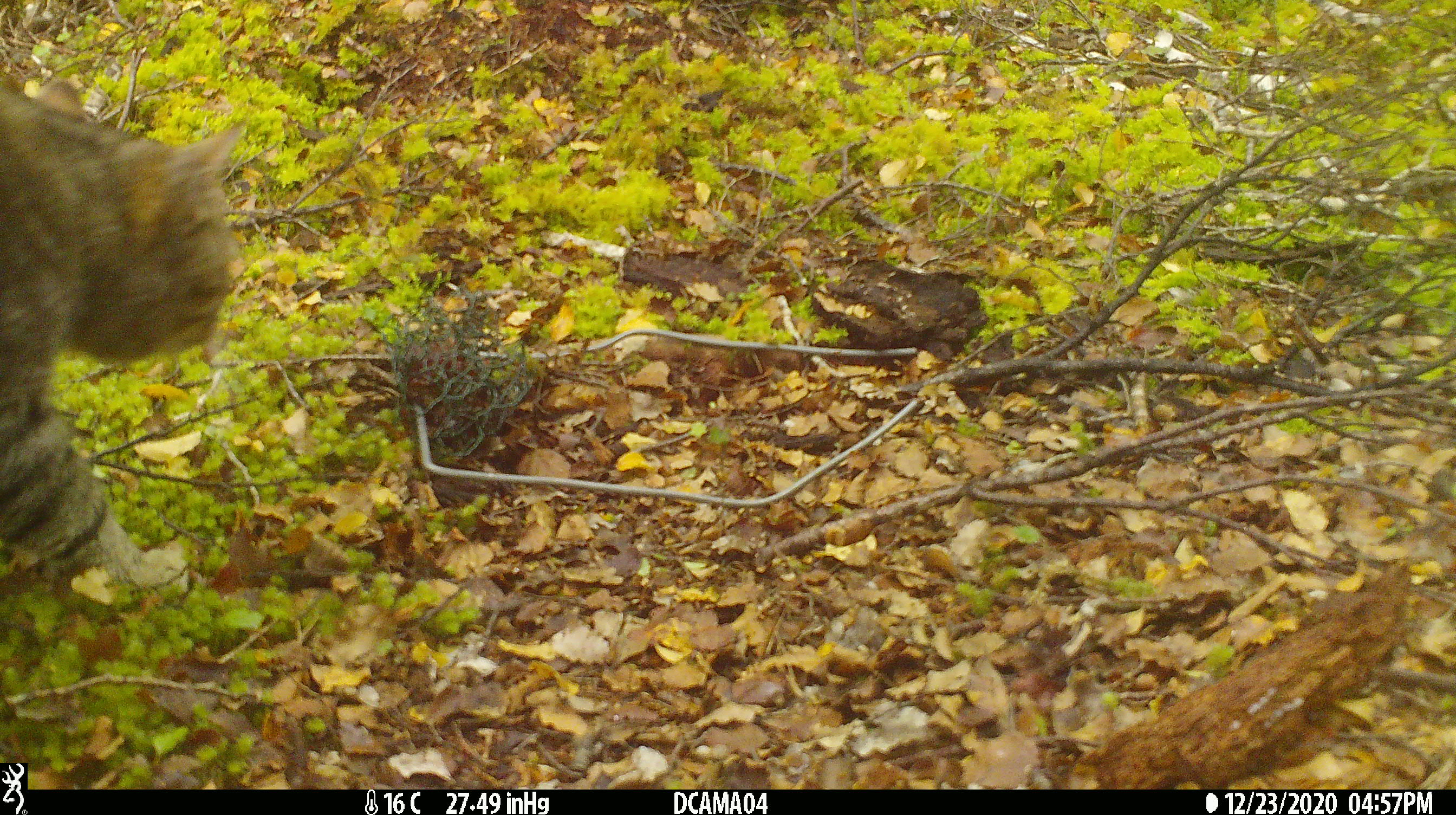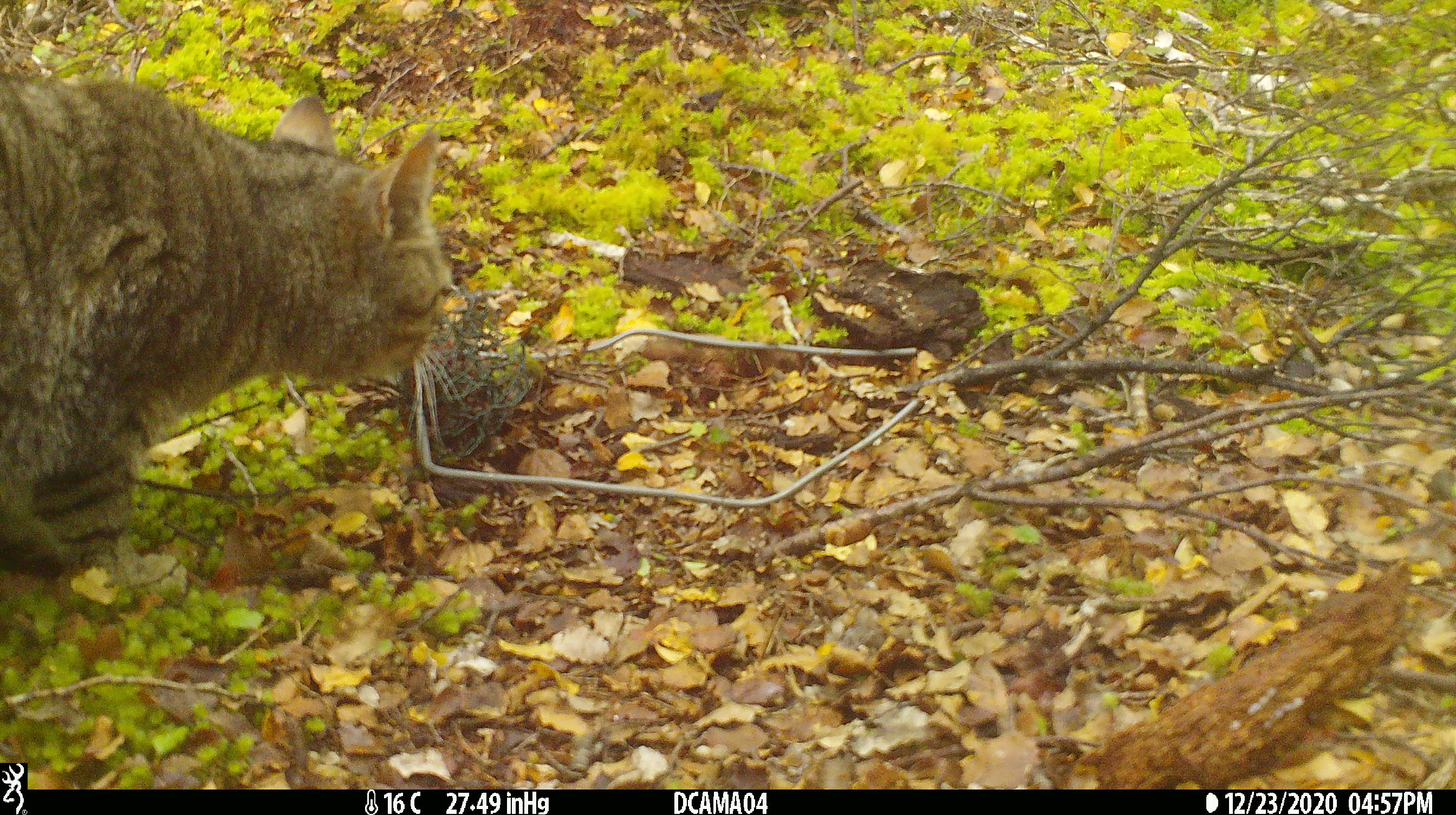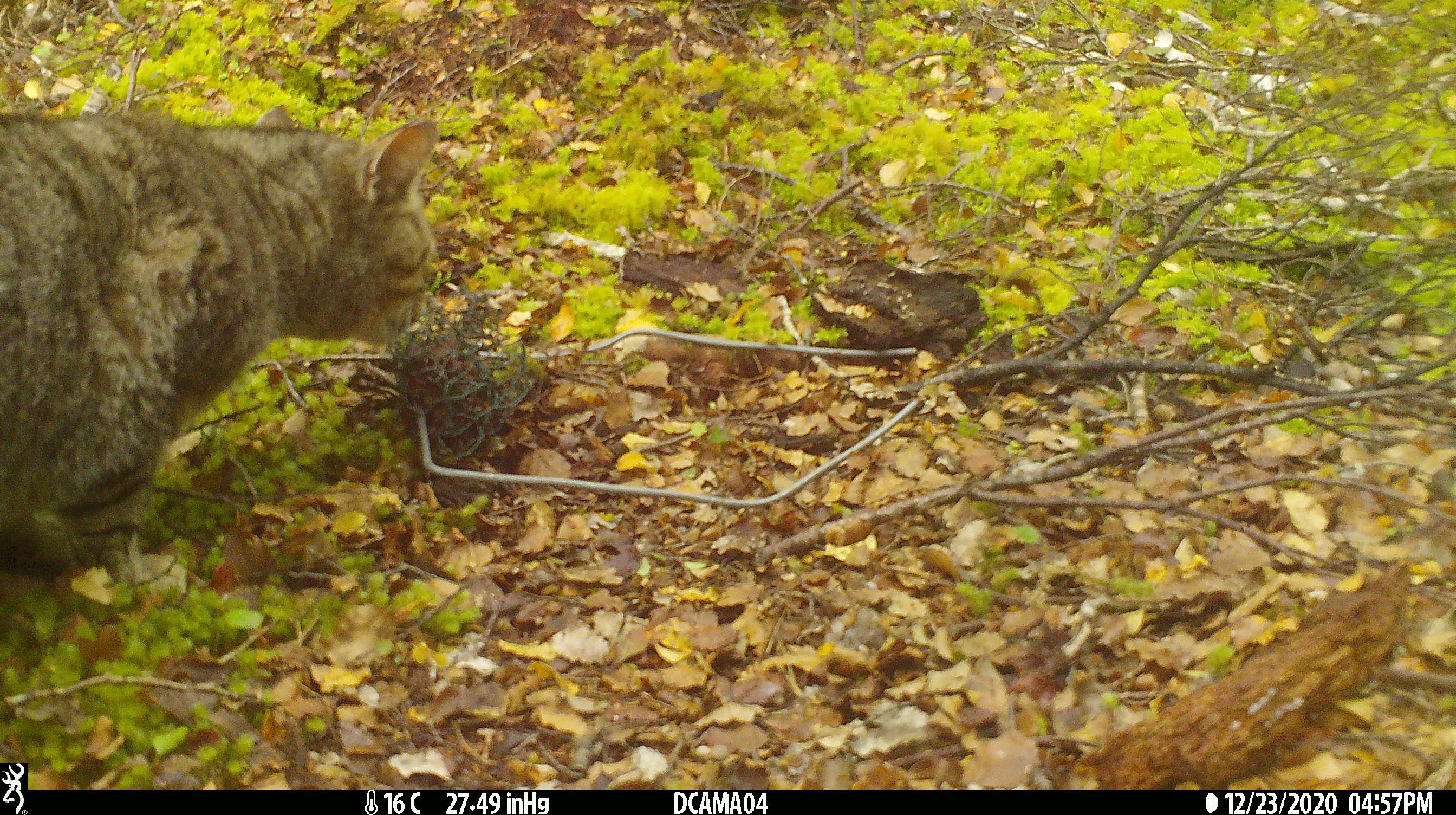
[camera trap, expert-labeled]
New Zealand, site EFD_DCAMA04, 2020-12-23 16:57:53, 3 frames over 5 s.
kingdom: Animalia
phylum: Chordata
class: Mammalia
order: Carnivora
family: Felidae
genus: Felis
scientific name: Felis catus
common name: domestic cat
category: cat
Cat (domestic cat) (Felis catus).